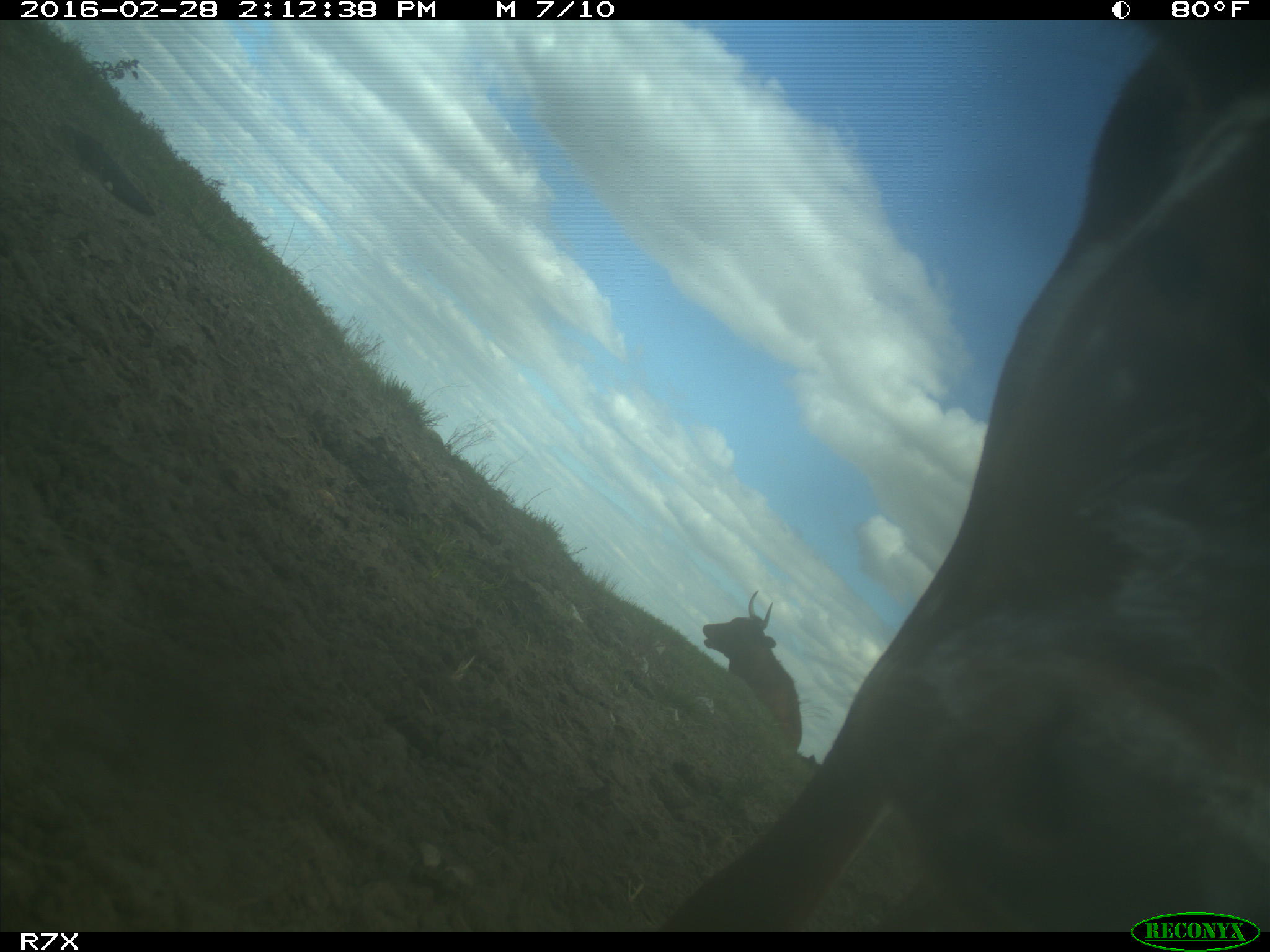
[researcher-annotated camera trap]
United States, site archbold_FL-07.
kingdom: Animalia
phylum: Chordata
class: Mammalia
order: Artiodactyla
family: Bovidae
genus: Bos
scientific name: Bos taurus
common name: domestic cow